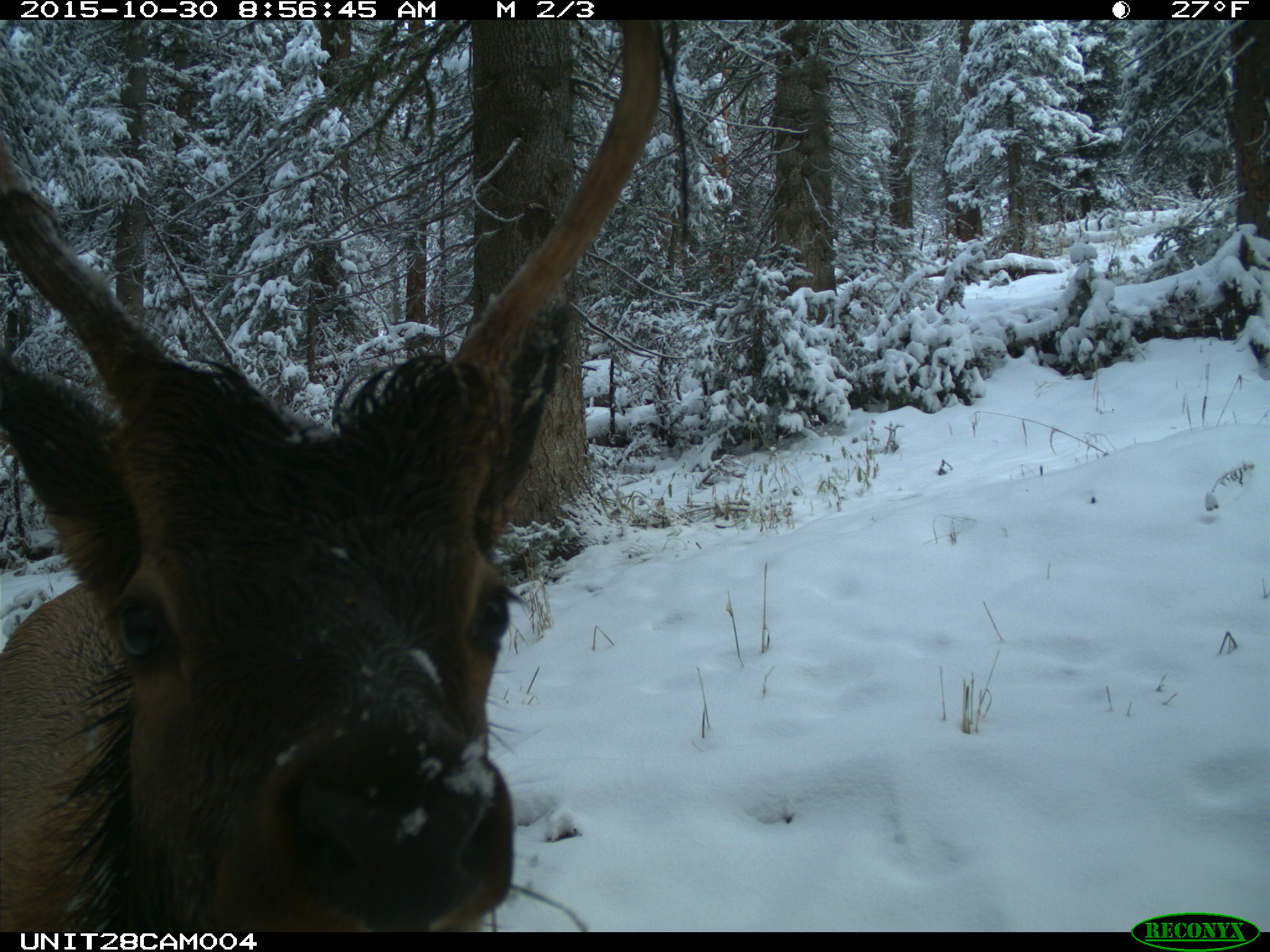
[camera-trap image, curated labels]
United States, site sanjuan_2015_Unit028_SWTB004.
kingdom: Animalia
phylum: Chordata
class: Mammalia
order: Artiodactyla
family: Cervidae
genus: Cervus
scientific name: Cervus elaphus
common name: red deer